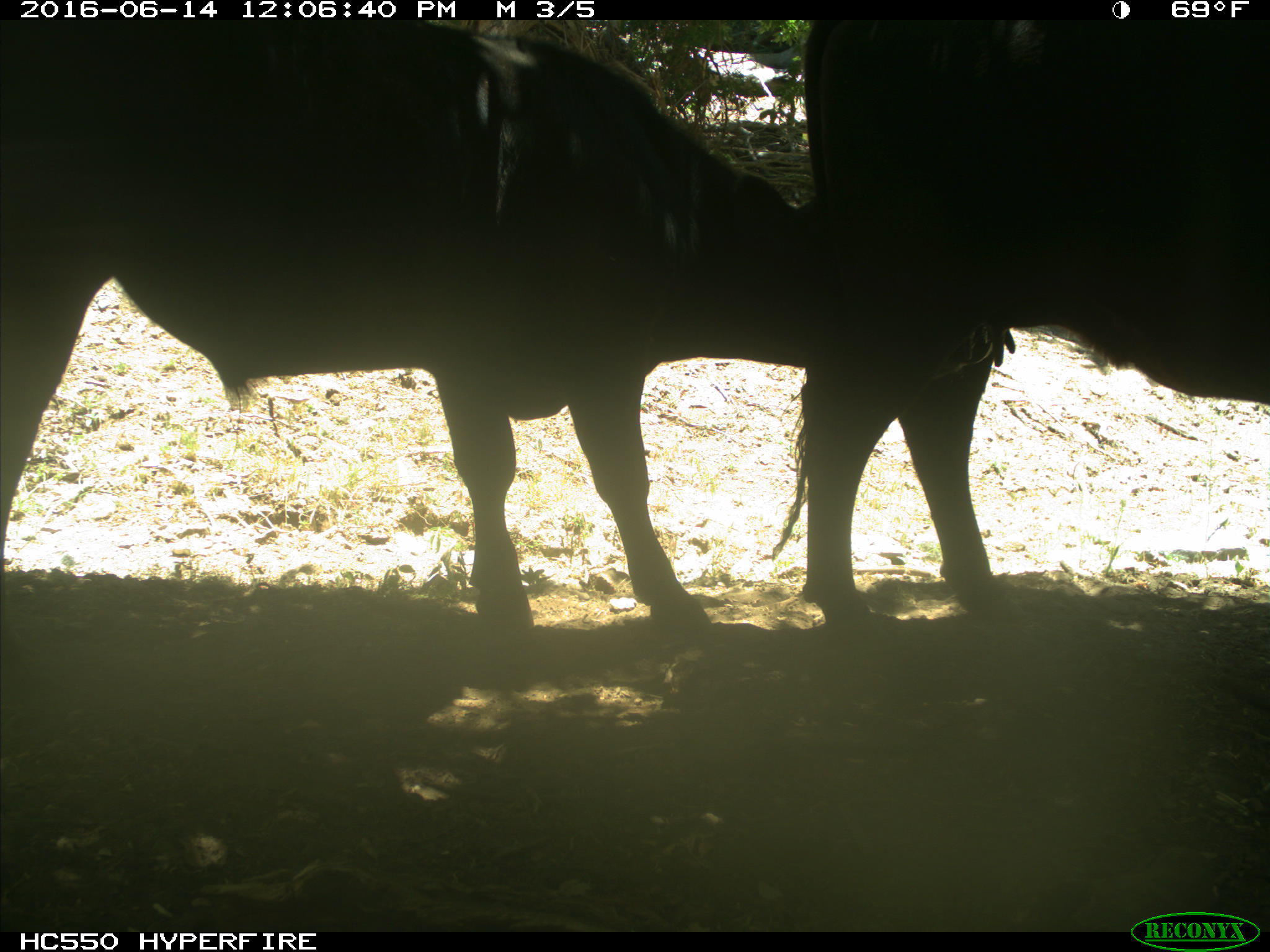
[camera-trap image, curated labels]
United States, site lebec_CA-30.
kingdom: Animalia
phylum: Chordata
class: Mammalia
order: Artiodactyla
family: Bovidae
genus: Bos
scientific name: Bos taurus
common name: domestic cow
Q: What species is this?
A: Bos taurus (domestic cow).